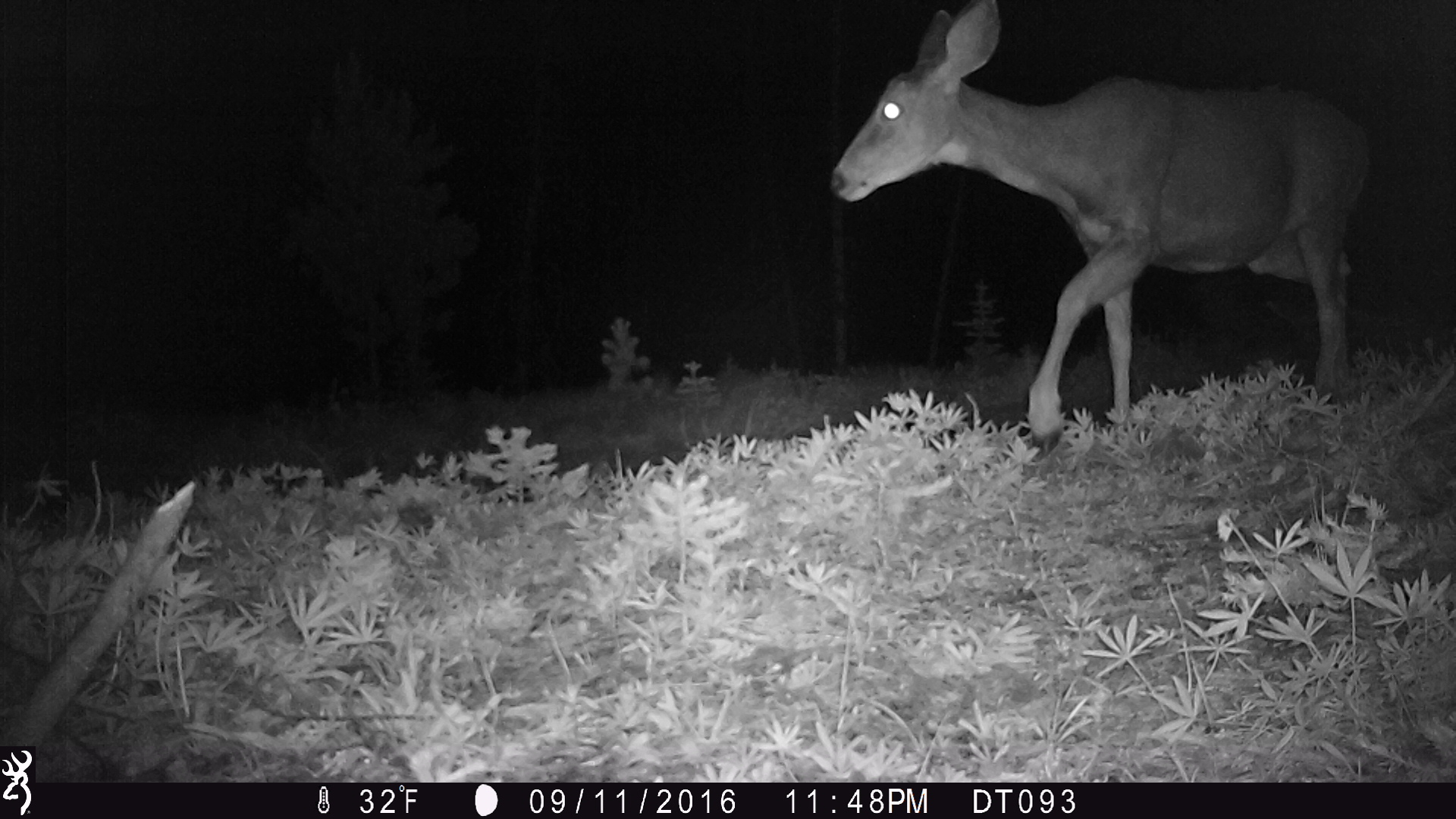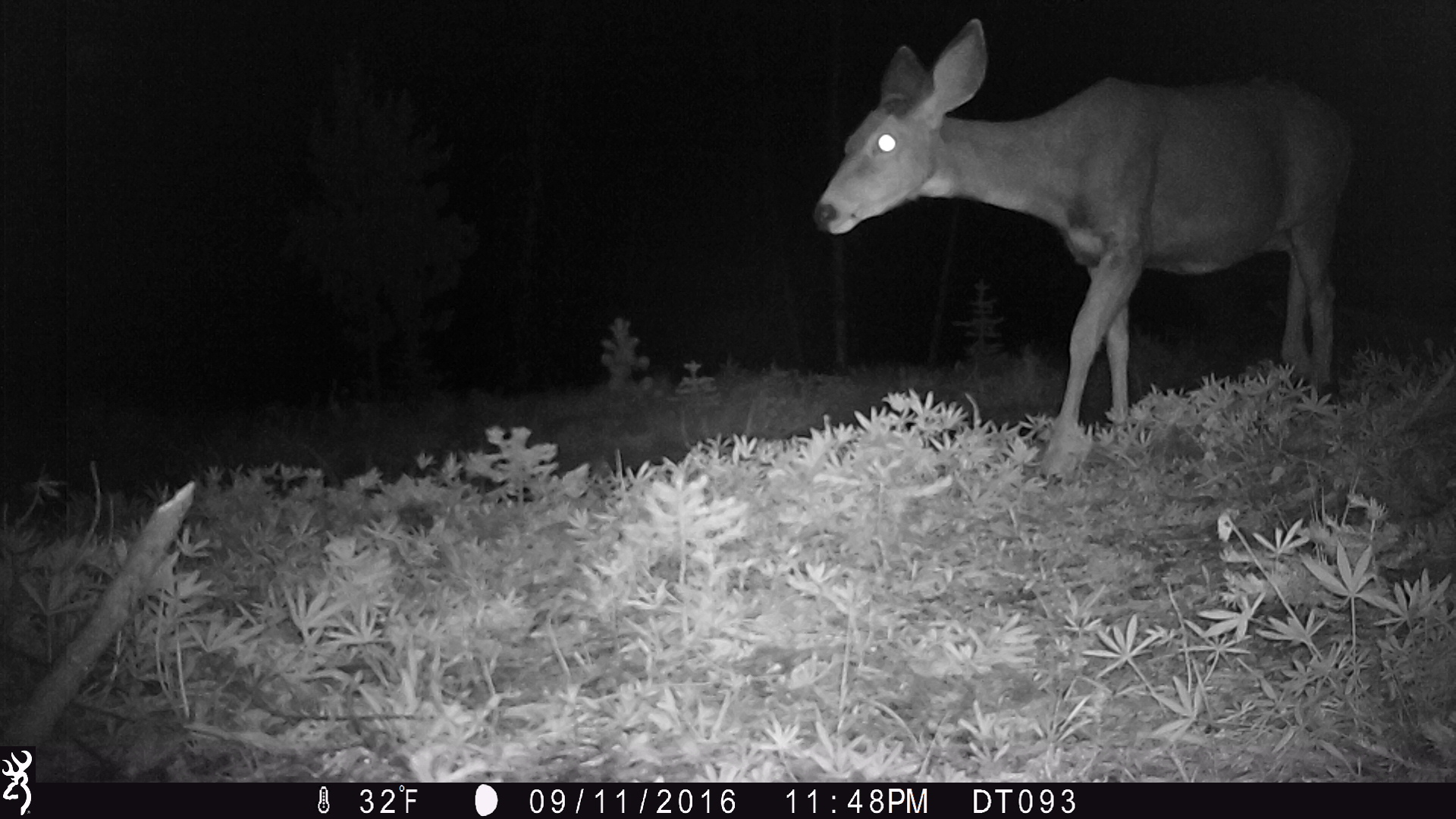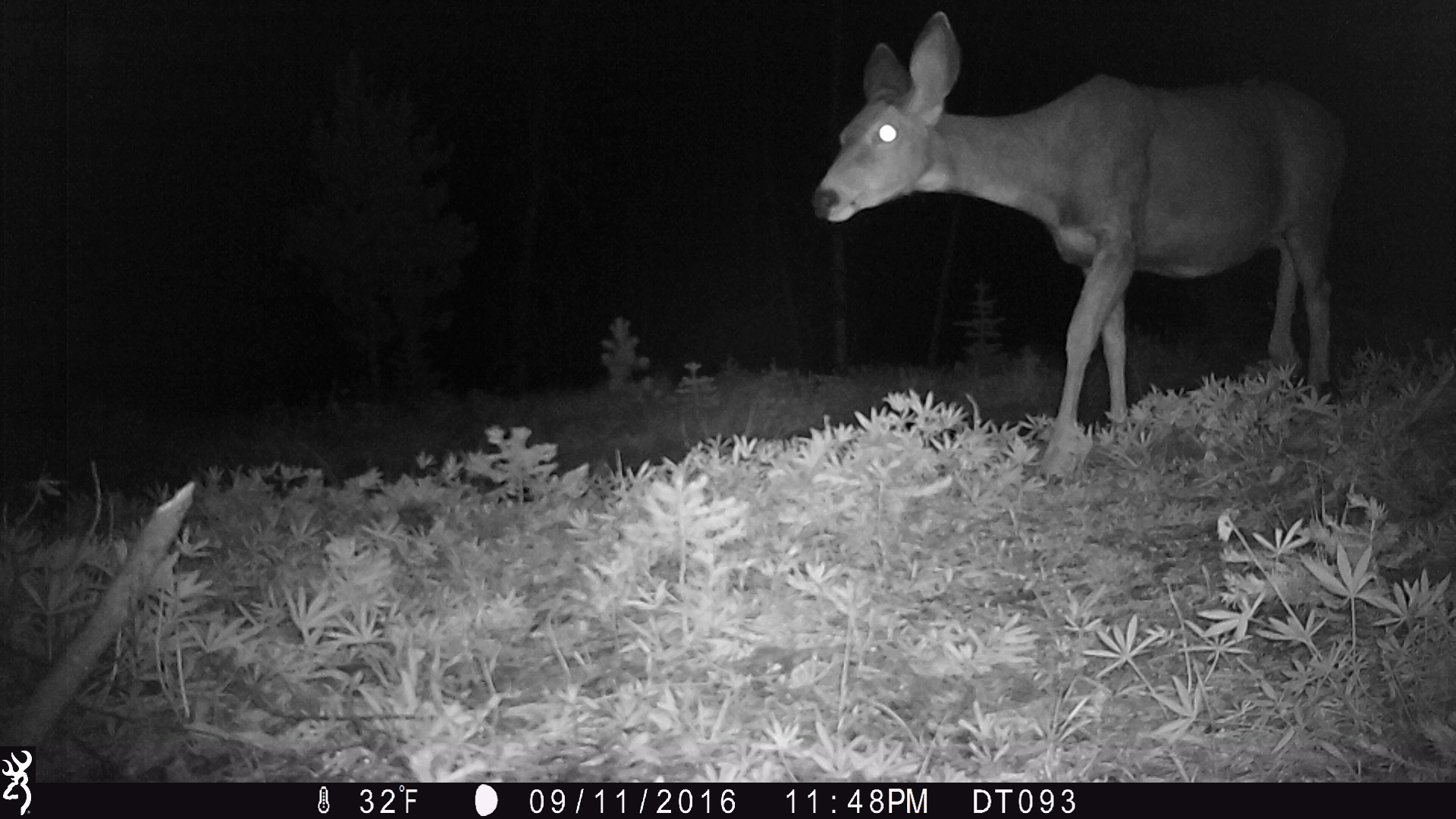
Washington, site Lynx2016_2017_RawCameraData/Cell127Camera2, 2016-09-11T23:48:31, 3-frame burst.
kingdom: Animalia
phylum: Chordata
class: Mammalia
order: Artiodactyla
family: Cervidae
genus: Odocoileus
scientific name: Odocoileus hemionus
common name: mule deer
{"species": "Odocoileus hemionus (mule deer)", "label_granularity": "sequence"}